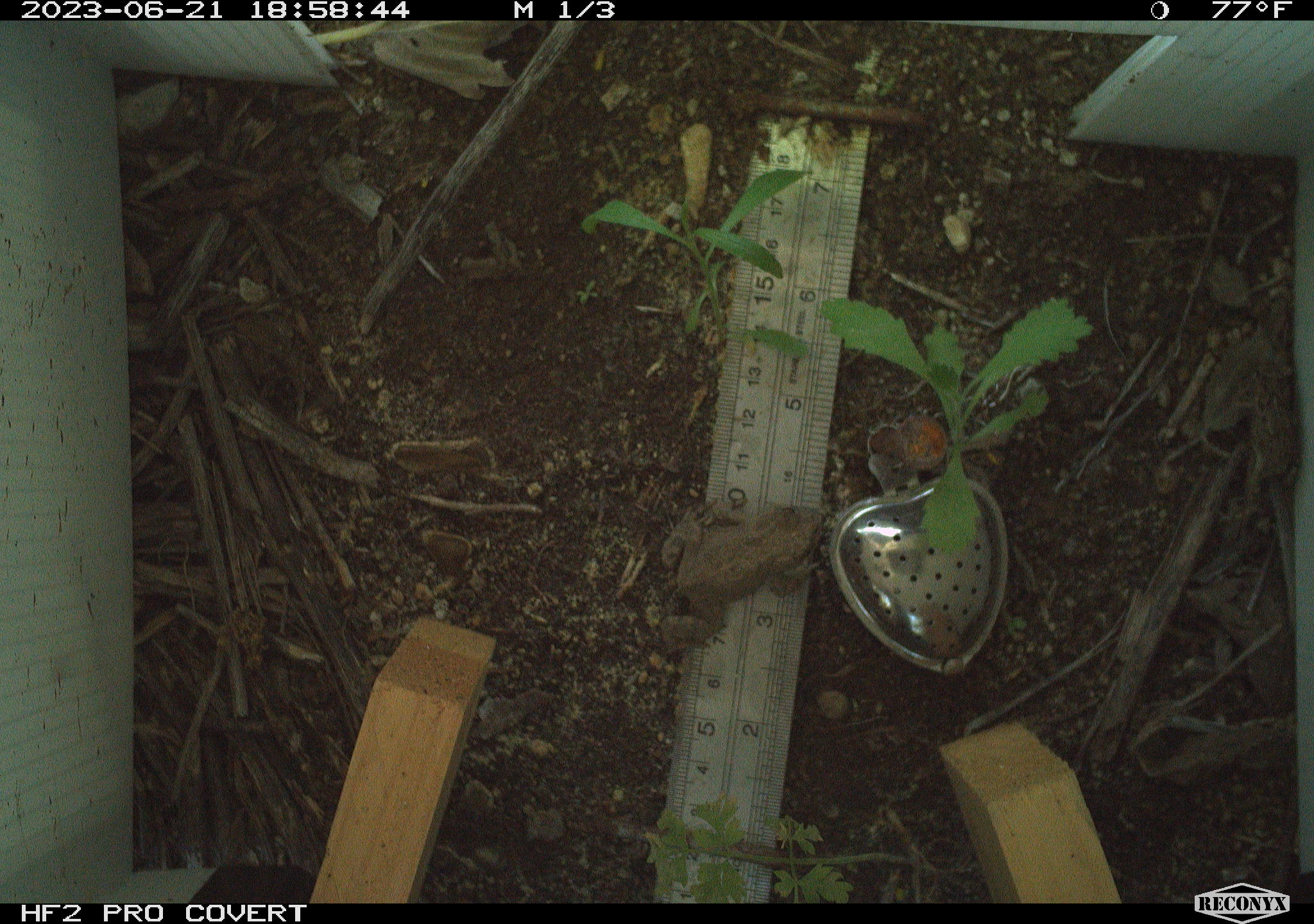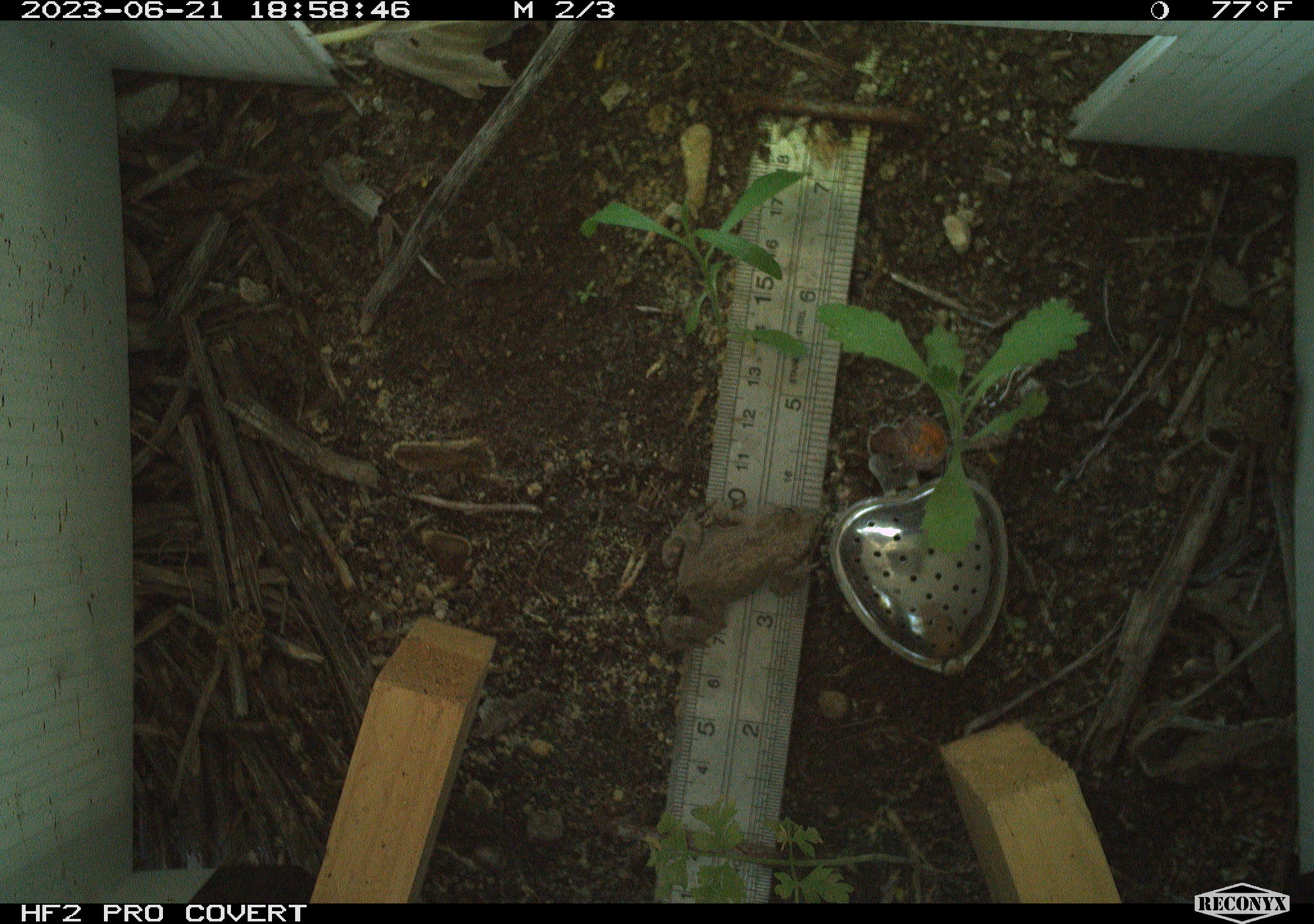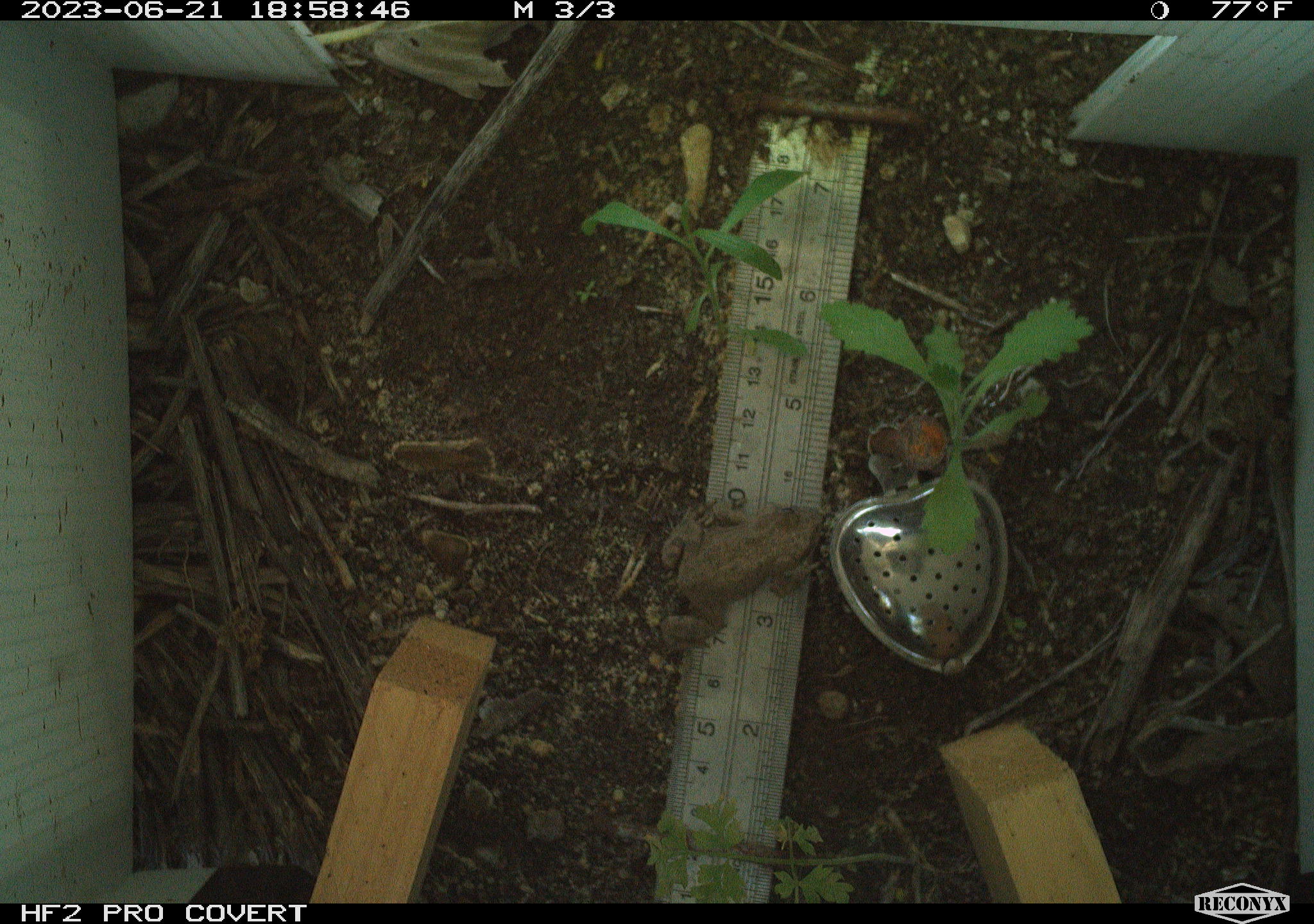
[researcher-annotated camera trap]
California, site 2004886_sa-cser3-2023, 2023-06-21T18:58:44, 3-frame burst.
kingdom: Animalia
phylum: Chordata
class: Amphibia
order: Anura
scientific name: Anura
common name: frogs